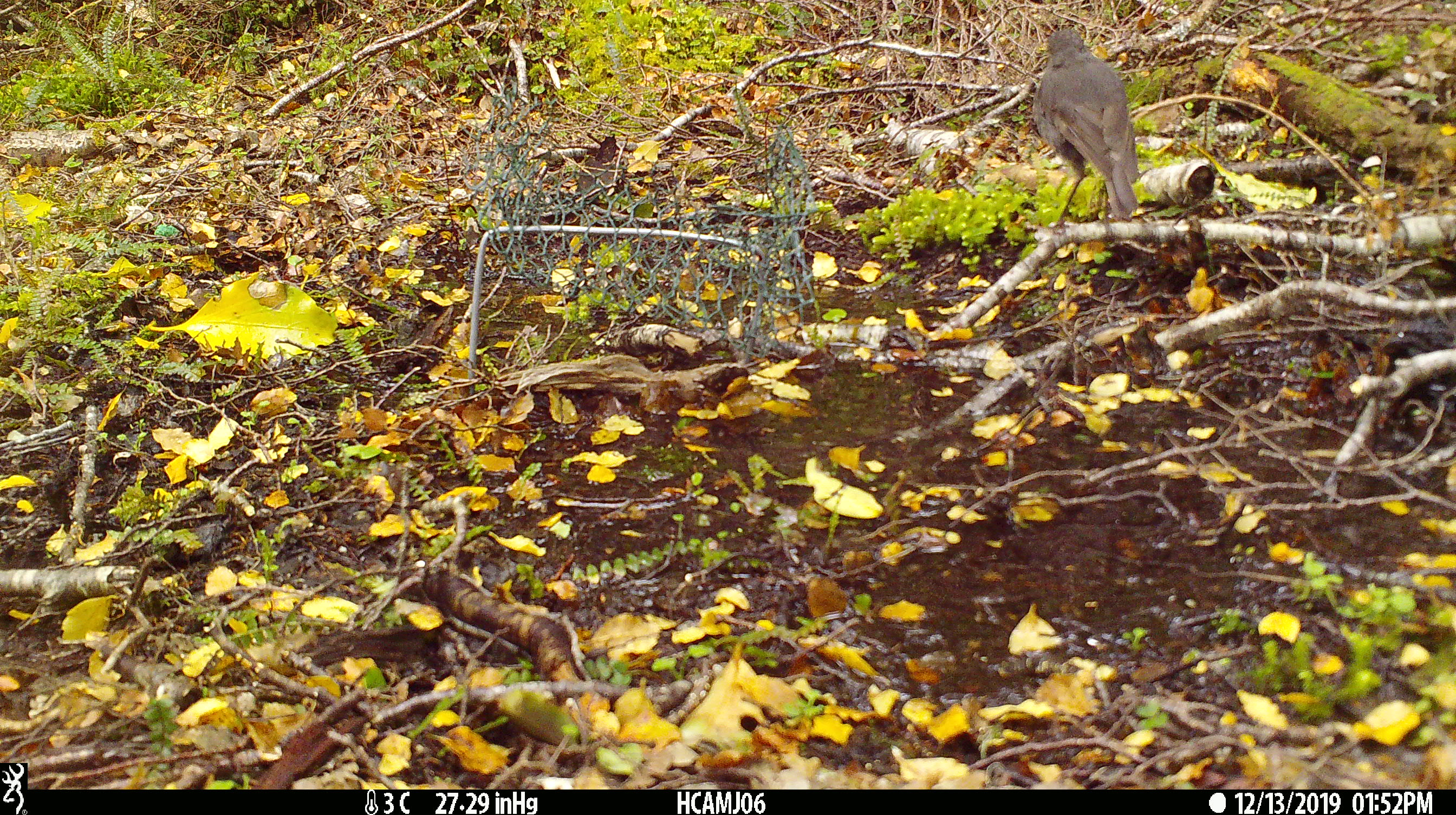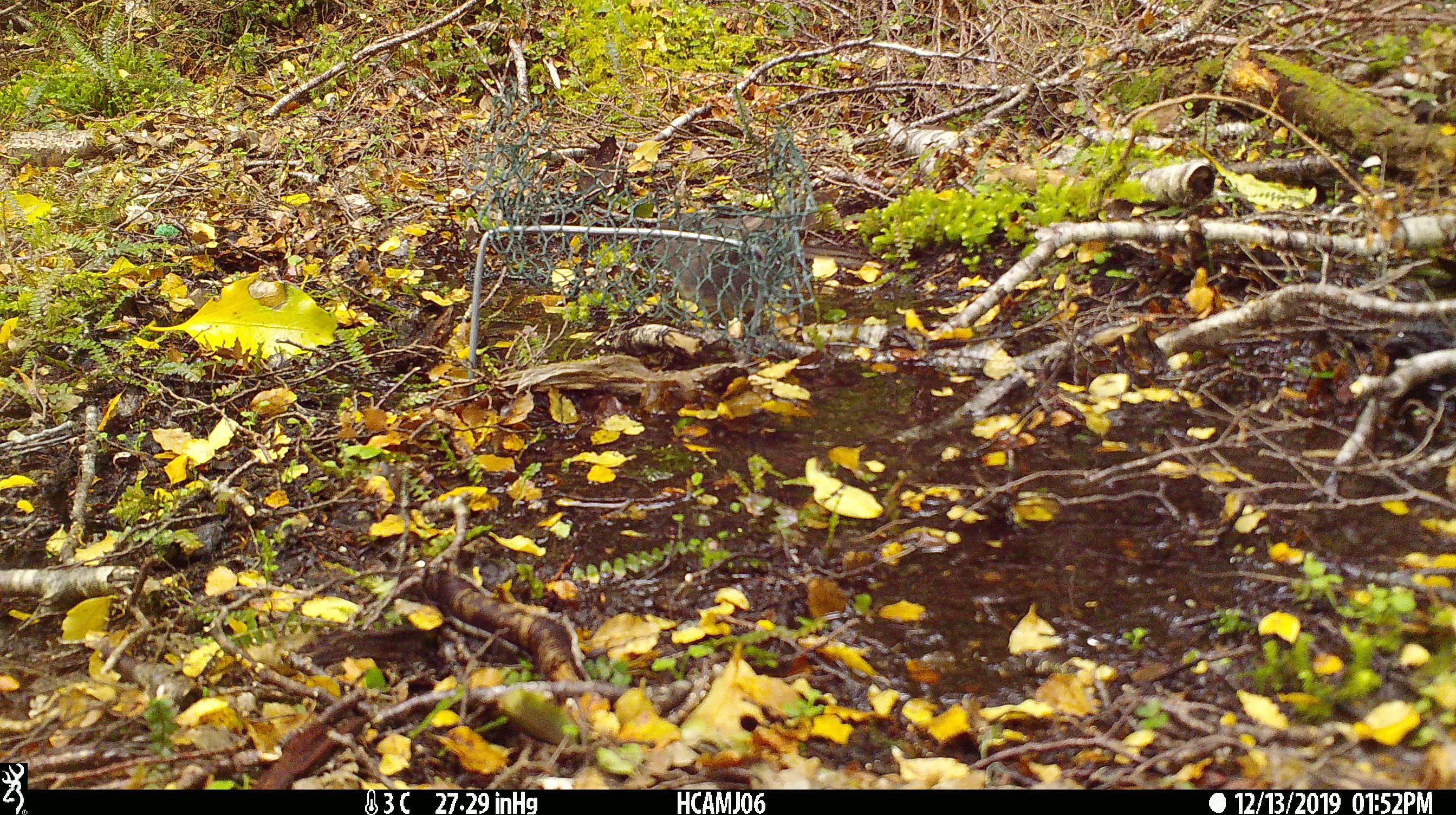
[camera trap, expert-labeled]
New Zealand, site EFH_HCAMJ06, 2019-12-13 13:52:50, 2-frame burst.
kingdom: Animalia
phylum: Chordata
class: Aves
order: Passeriformes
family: Petroicidae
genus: Petroica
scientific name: Petroica australis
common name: new zealand robin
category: robin